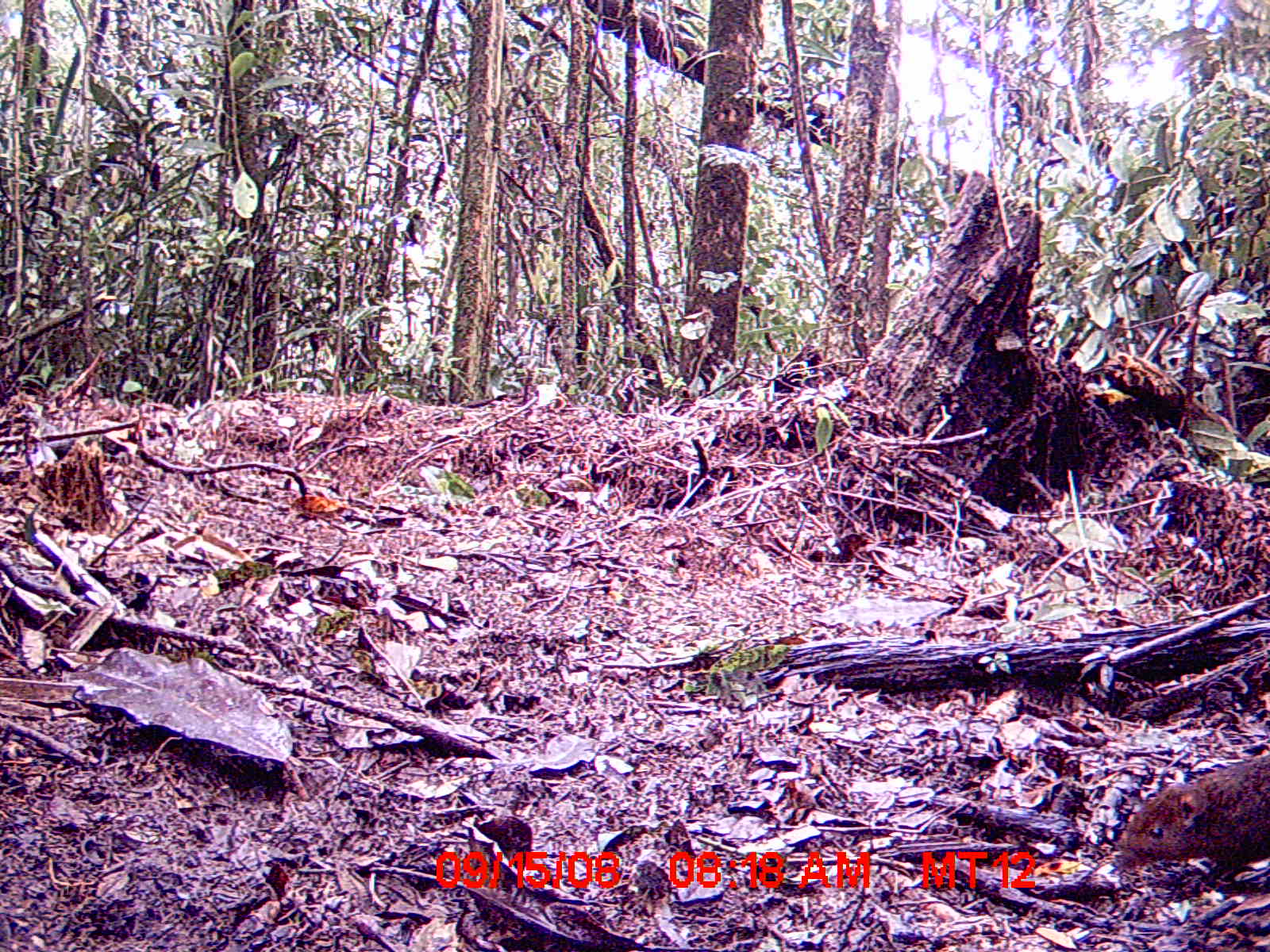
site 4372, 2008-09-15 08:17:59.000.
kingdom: Animalia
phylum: Chordata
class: Mammalia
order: Rodentia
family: Nesomyidae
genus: Nesomys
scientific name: Nesomys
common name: nesomys rodents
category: nesomys sp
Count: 1.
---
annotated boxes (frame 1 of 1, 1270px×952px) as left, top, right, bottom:
nesomys sp: 1119, 752, 1270, 882